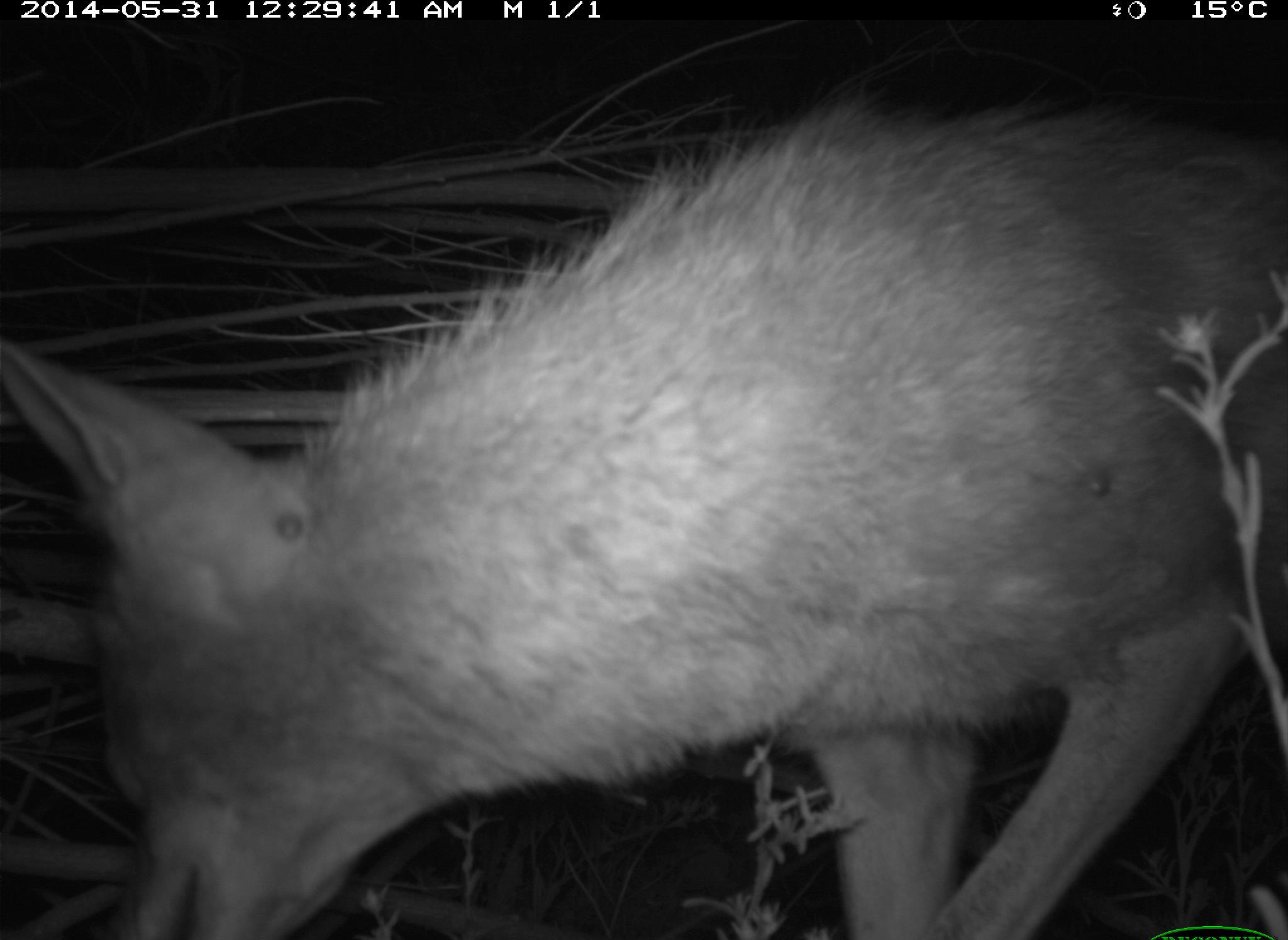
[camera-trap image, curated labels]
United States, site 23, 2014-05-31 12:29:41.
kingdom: Animalia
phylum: Chordata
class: Mammalia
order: Carnivora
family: Canidae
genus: Canis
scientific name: Canis latrans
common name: coyote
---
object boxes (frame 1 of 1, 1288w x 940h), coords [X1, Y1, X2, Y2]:
coyote: [1, 103, 1288, 939]